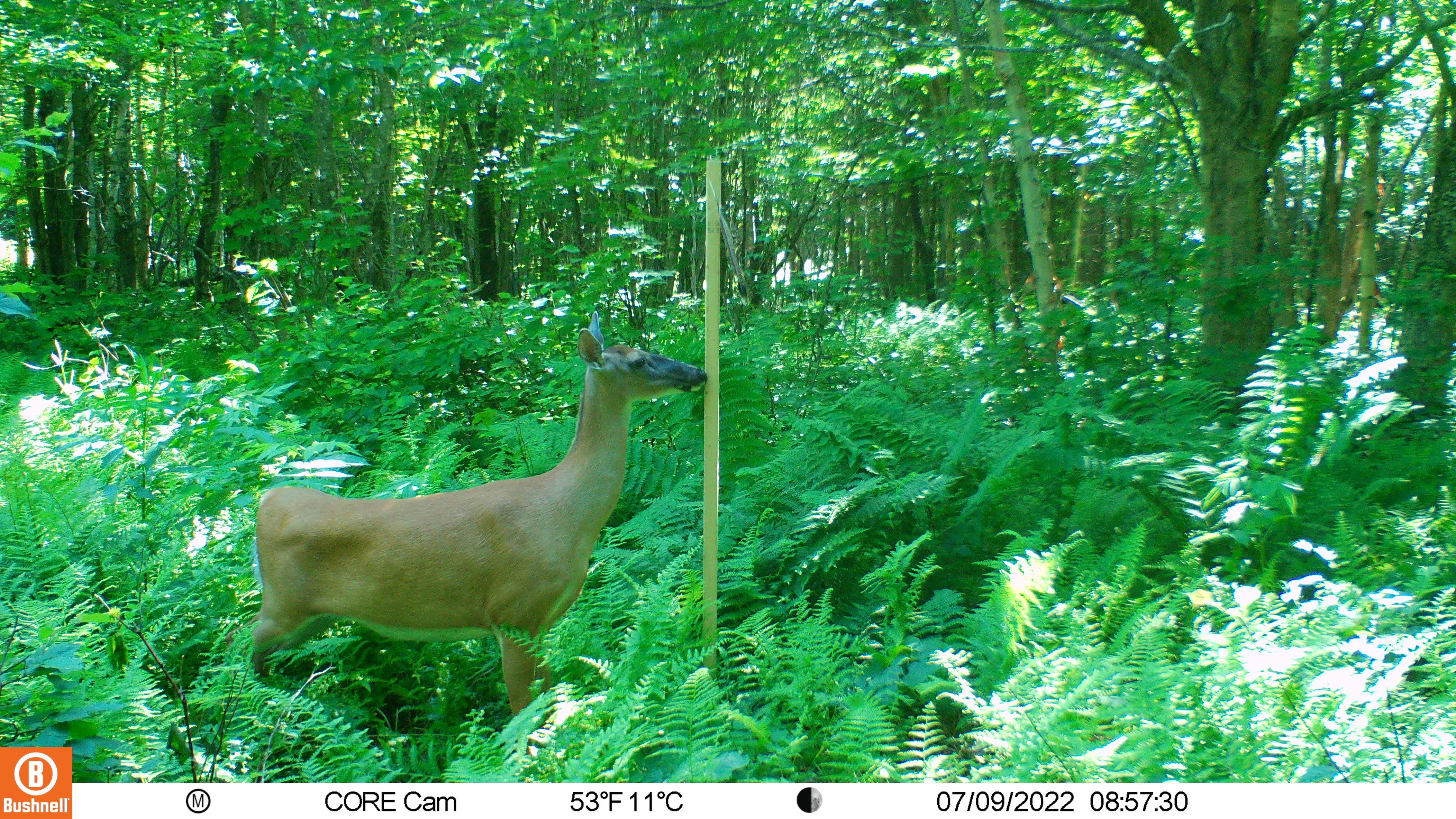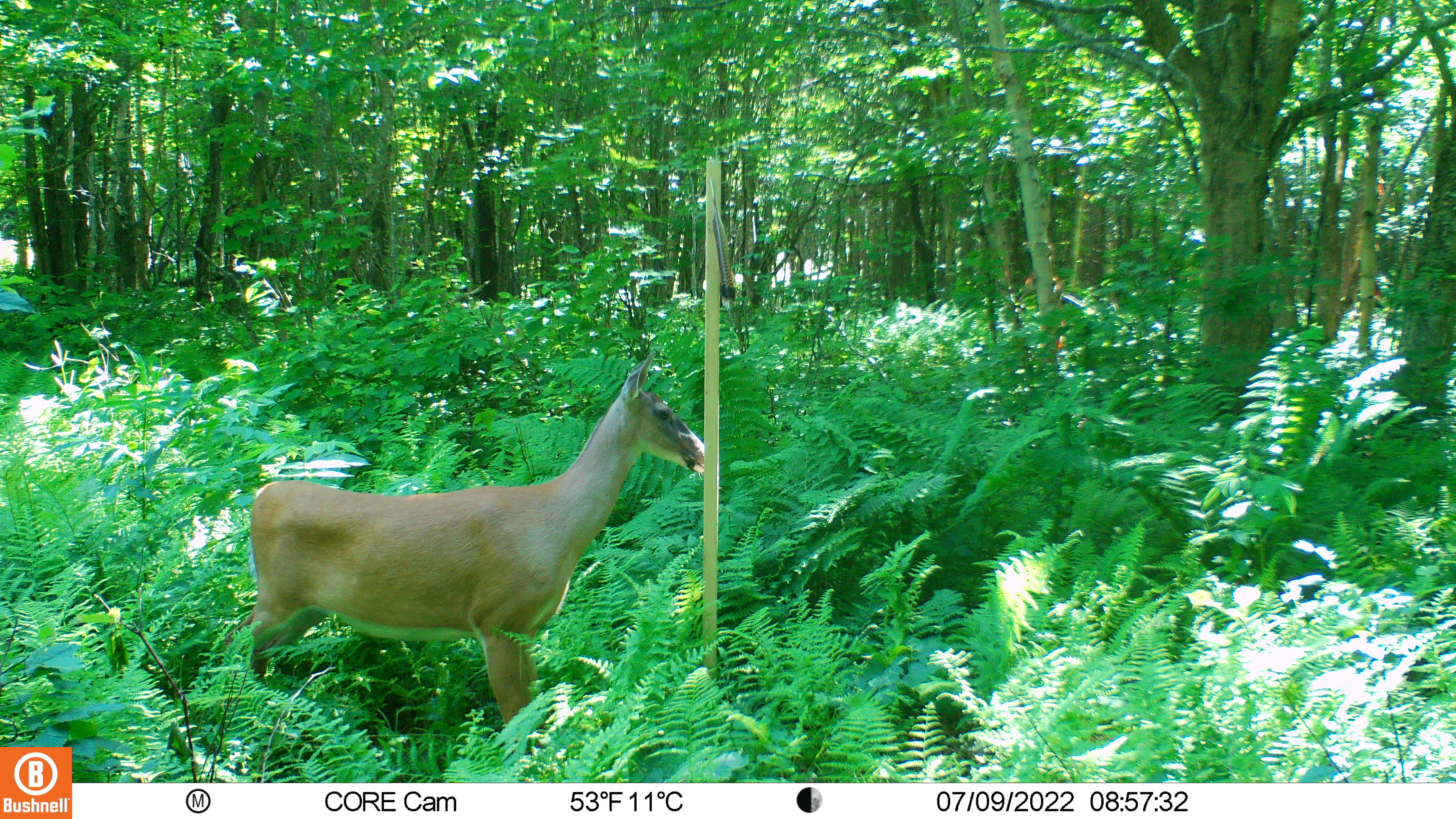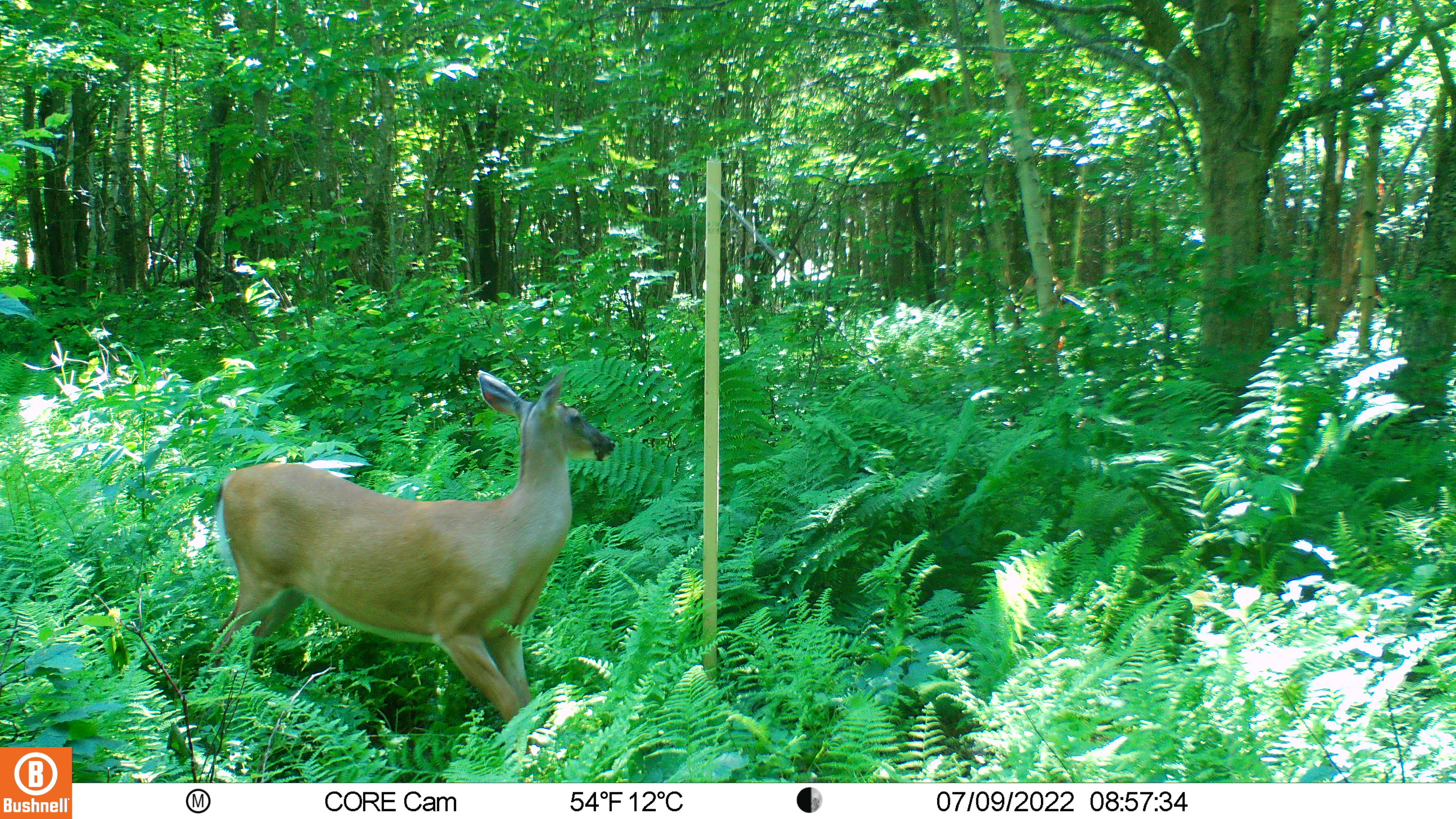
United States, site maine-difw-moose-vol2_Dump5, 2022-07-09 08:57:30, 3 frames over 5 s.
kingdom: Animalia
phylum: Chordata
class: Mammalia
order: Artiodactyla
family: Cervidae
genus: Odocoileus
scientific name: Odocoileus virginianus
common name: white-tailed deer